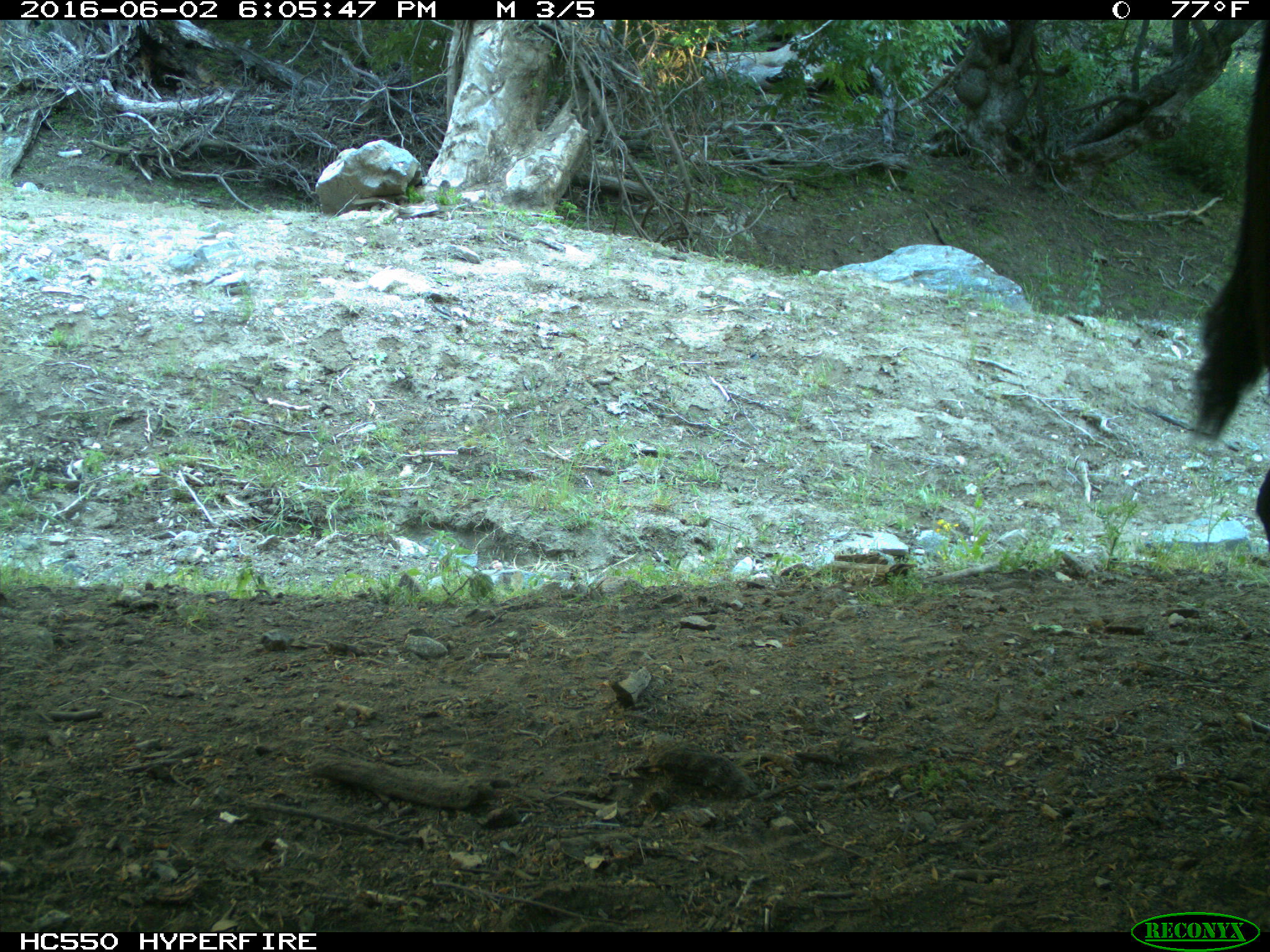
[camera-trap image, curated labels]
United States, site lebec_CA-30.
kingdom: Animalia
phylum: Chordata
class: Mammalia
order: Artiodactyla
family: Bovidae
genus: Bos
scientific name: Bos taurus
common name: domestic cow